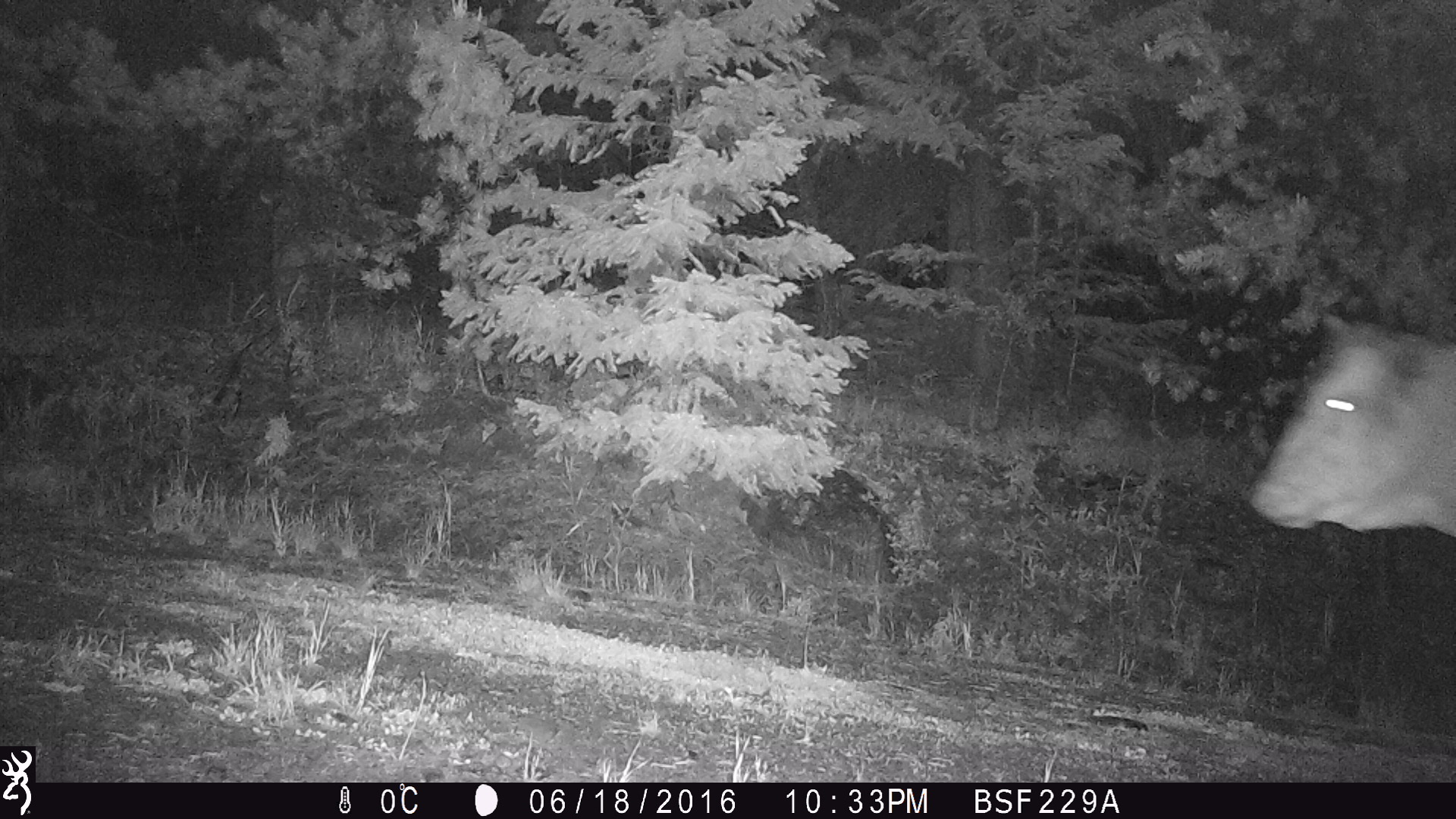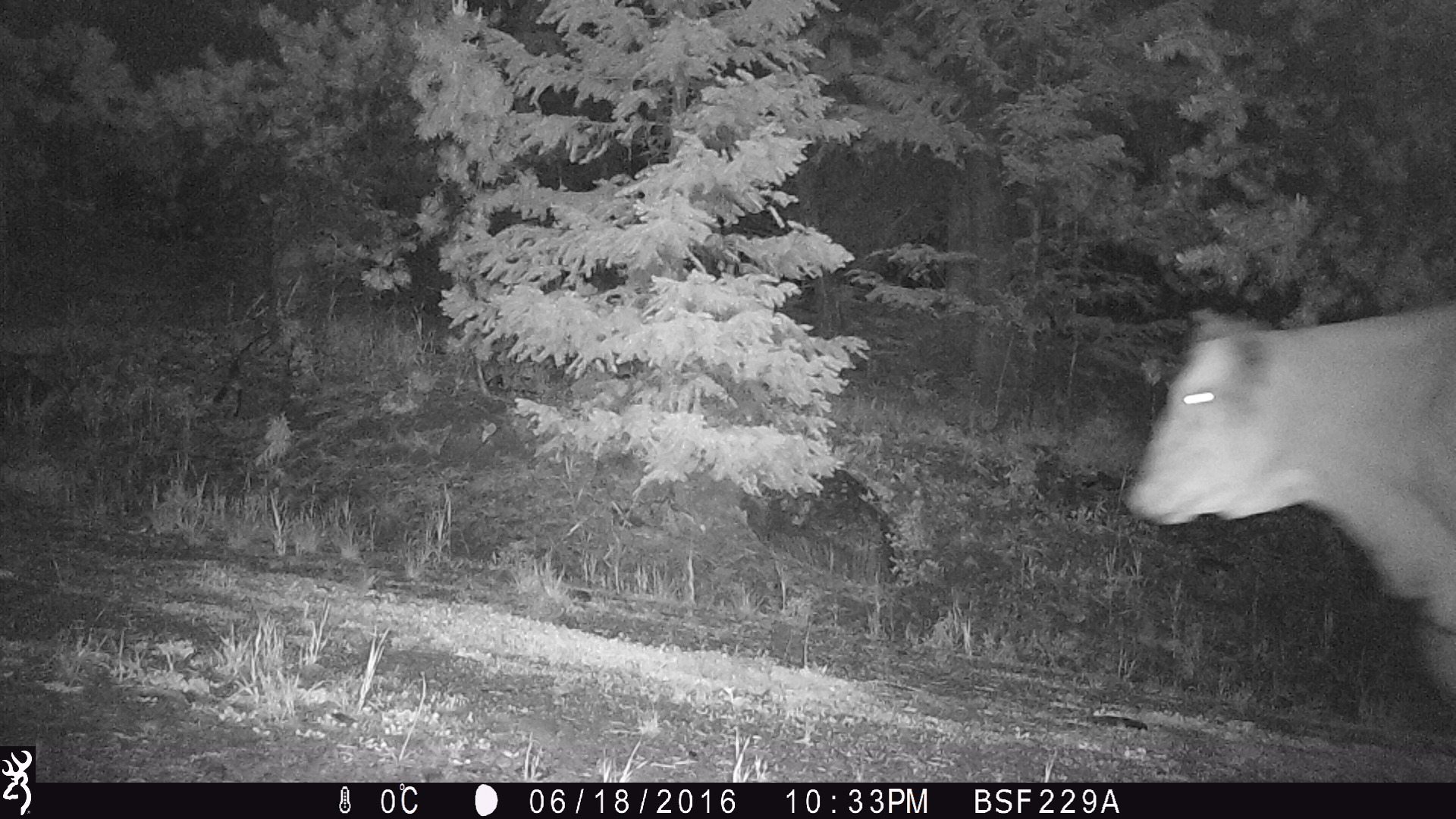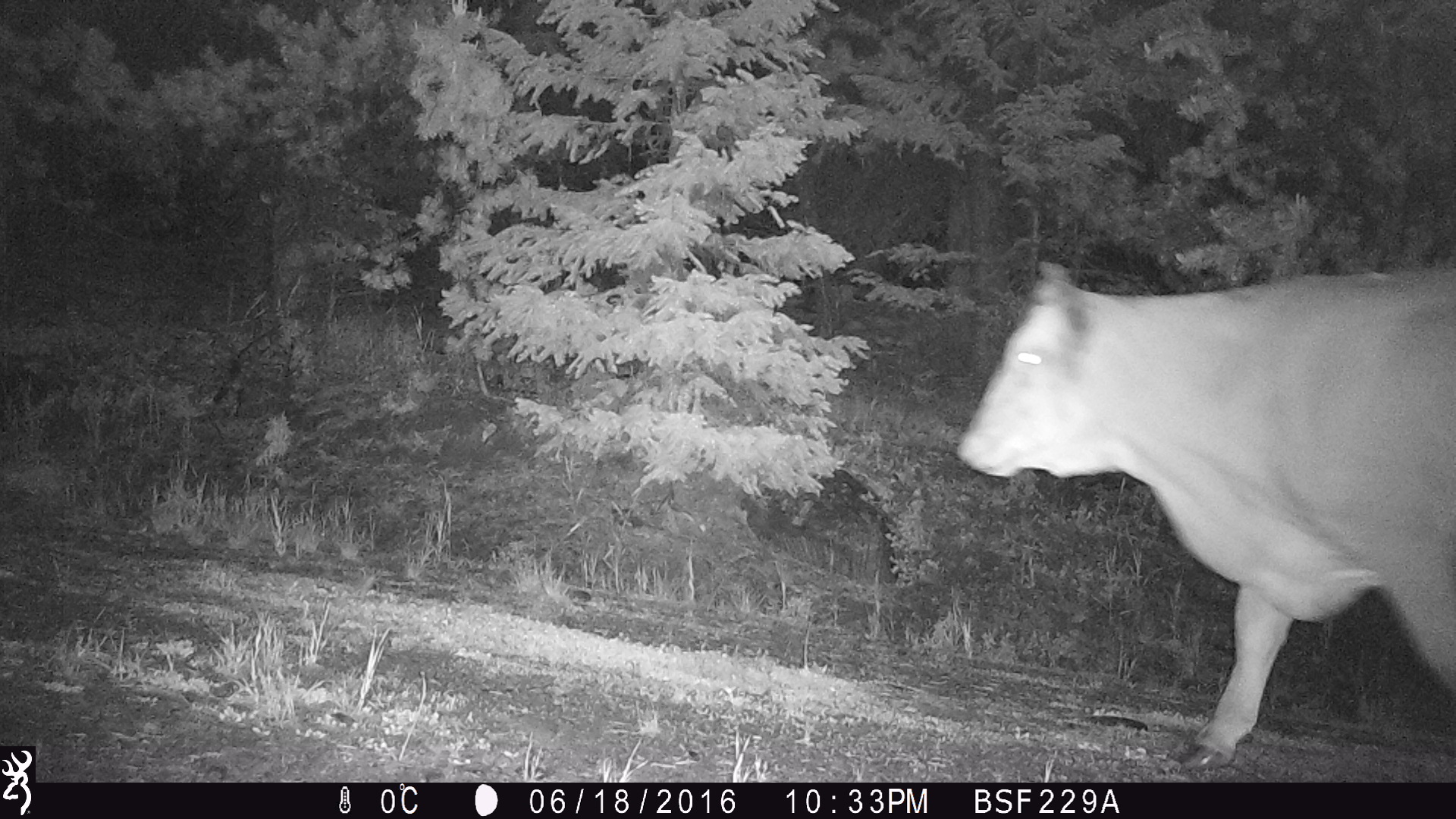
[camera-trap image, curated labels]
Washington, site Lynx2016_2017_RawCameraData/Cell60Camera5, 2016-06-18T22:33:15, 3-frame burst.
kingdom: Animalia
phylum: Chordata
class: Mammalia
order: Artiodactyla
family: Bovidae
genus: Bos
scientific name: Bos taurus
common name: domestic cattle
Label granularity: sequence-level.